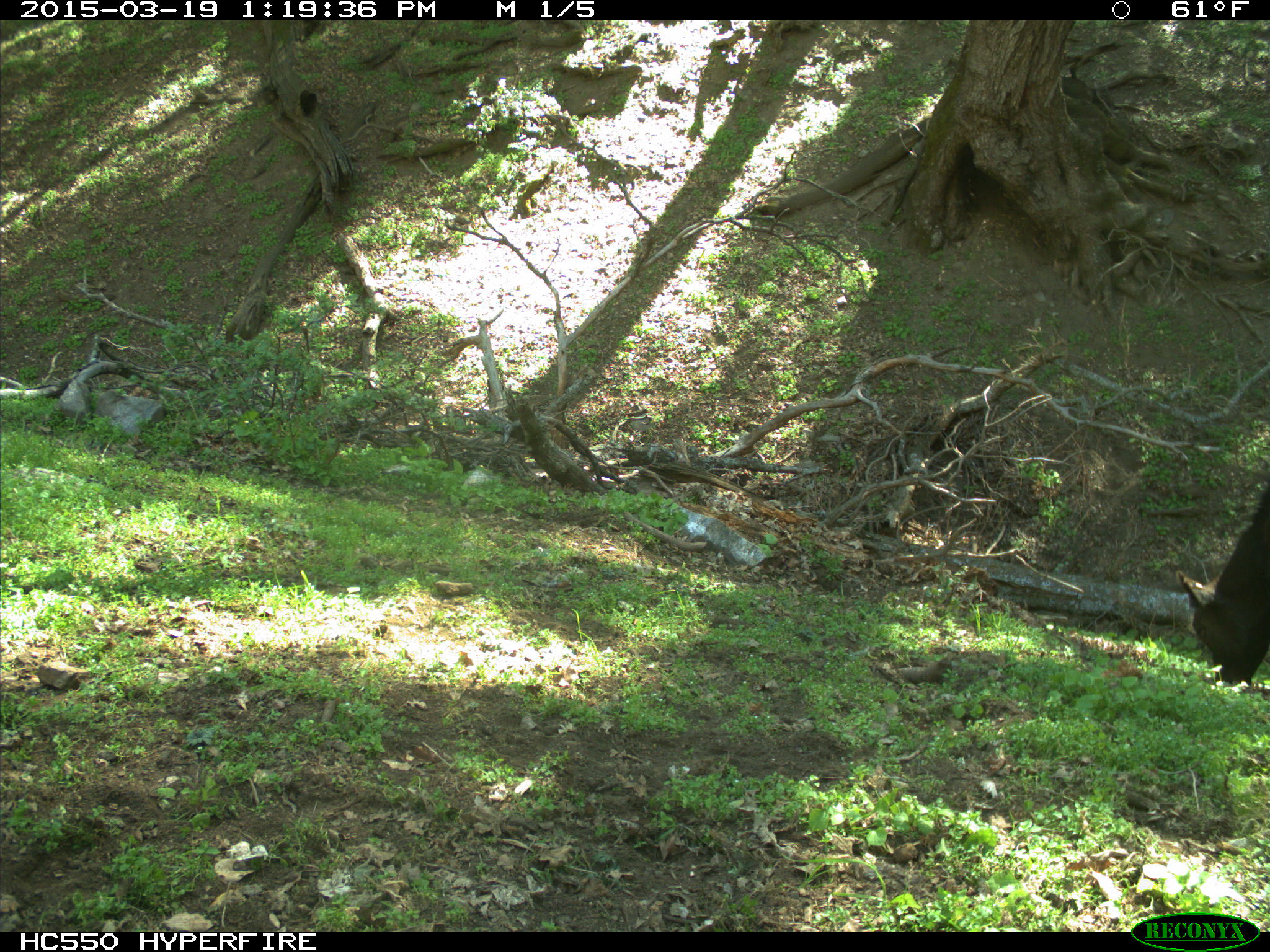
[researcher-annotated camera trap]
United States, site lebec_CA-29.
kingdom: Animalia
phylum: Chordata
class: Mammalia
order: Artiodactyla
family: Bovidae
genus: Bos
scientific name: Bos taurus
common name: domestic cow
Bos taurus (domestic cow).